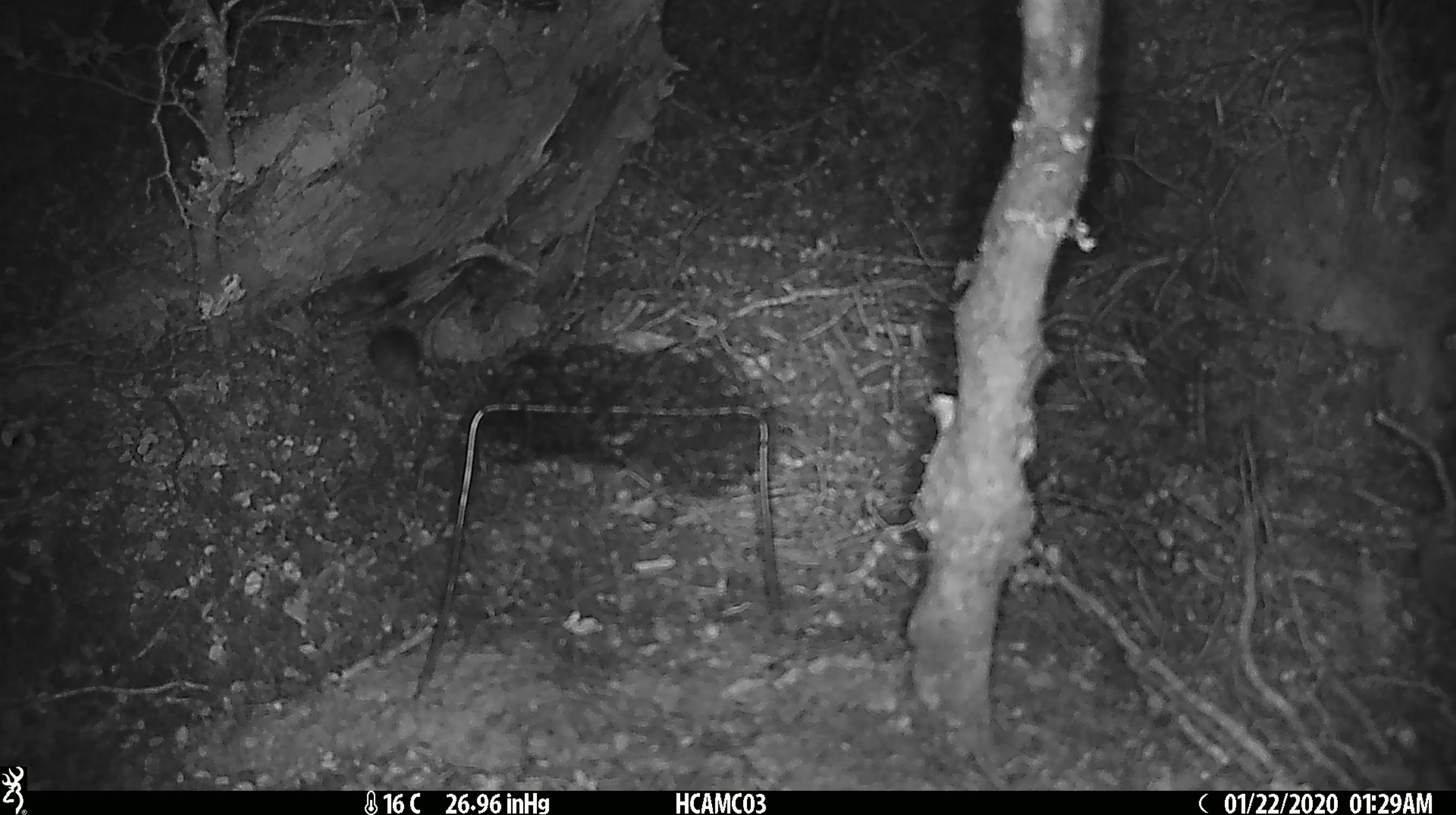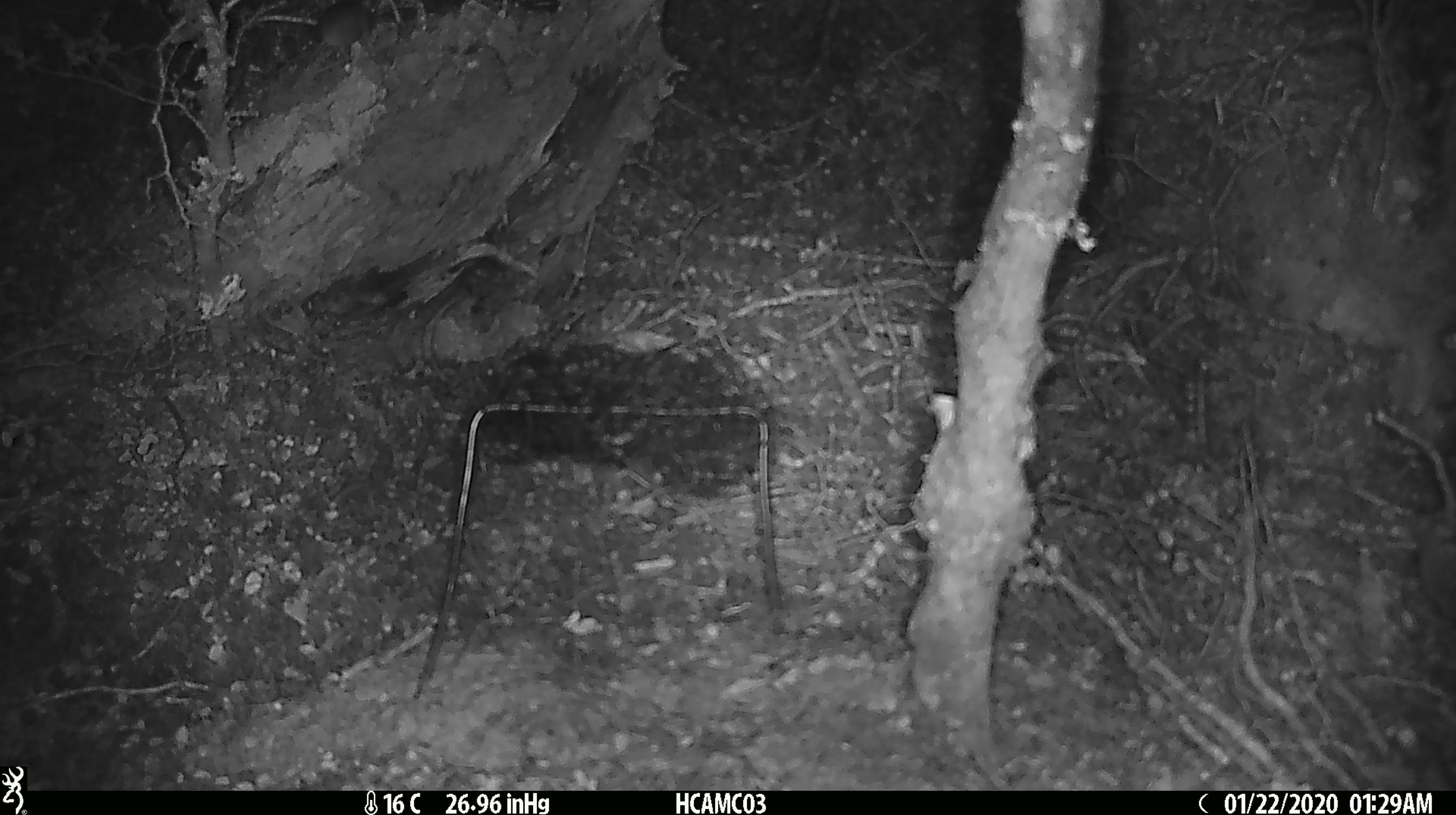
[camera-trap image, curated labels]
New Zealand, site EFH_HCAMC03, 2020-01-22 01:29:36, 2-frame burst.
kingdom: Animalia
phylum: Chordata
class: Mammalia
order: Rodentia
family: Muridae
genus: Mus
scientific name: Mus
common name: mouse